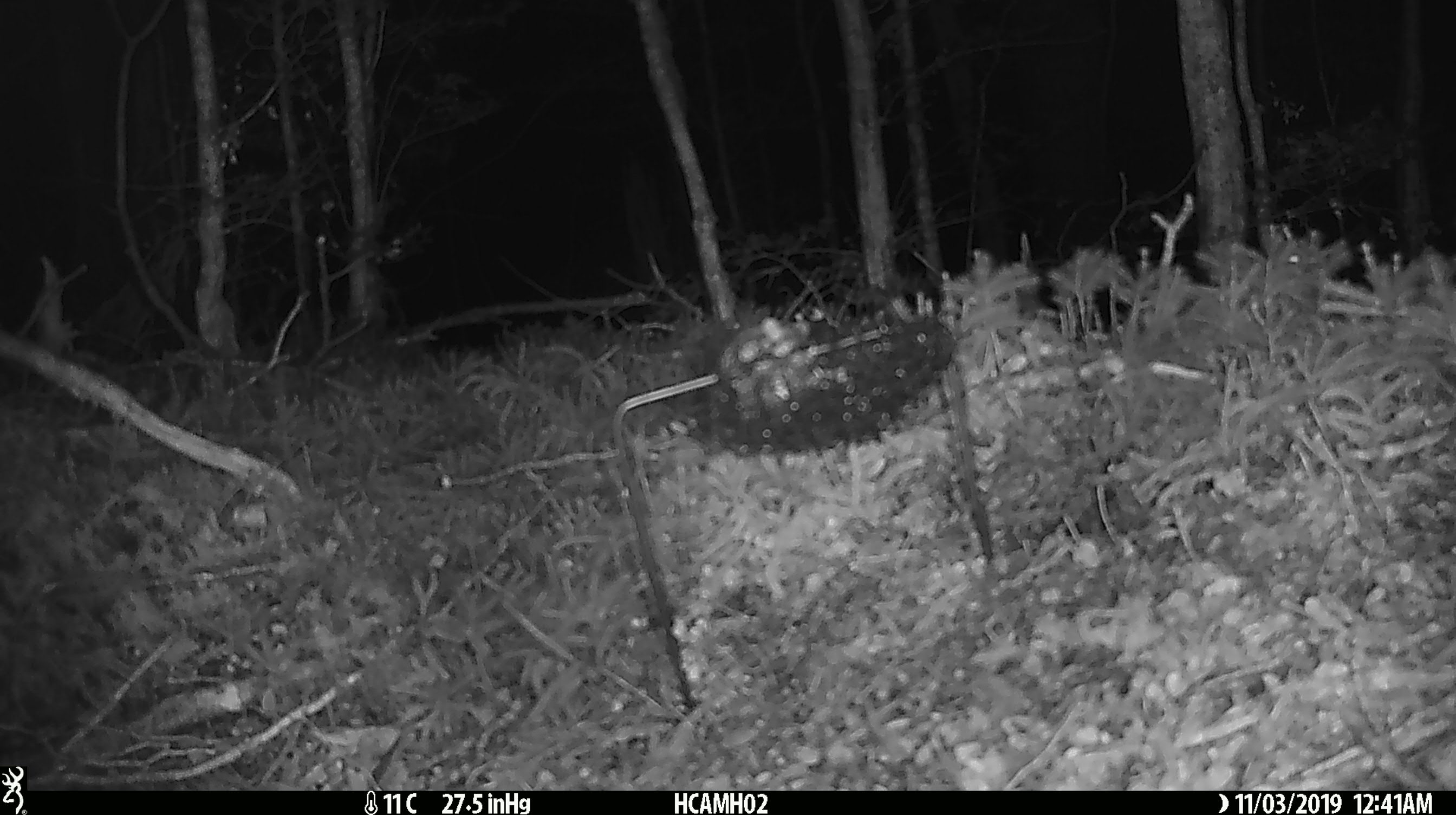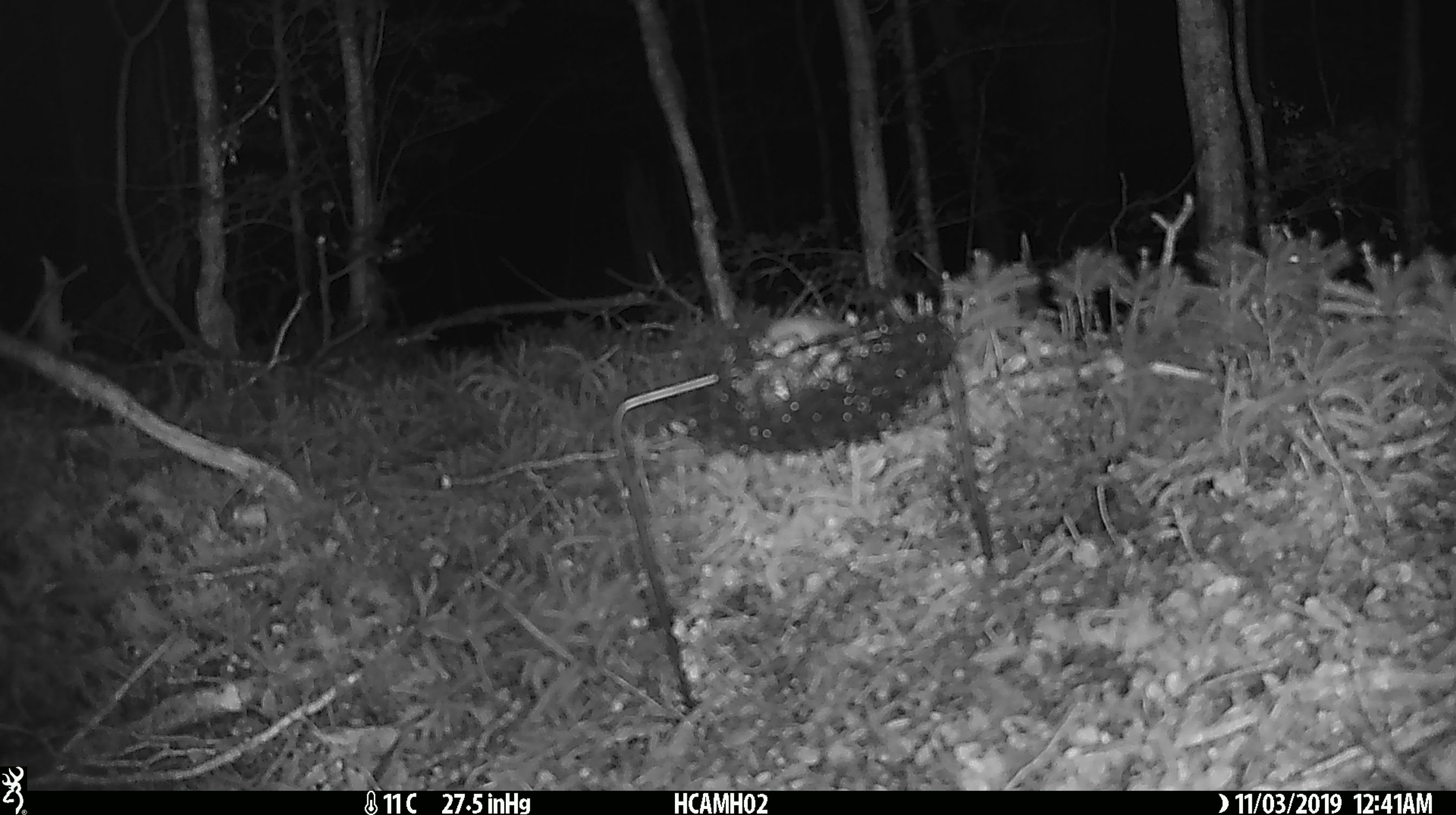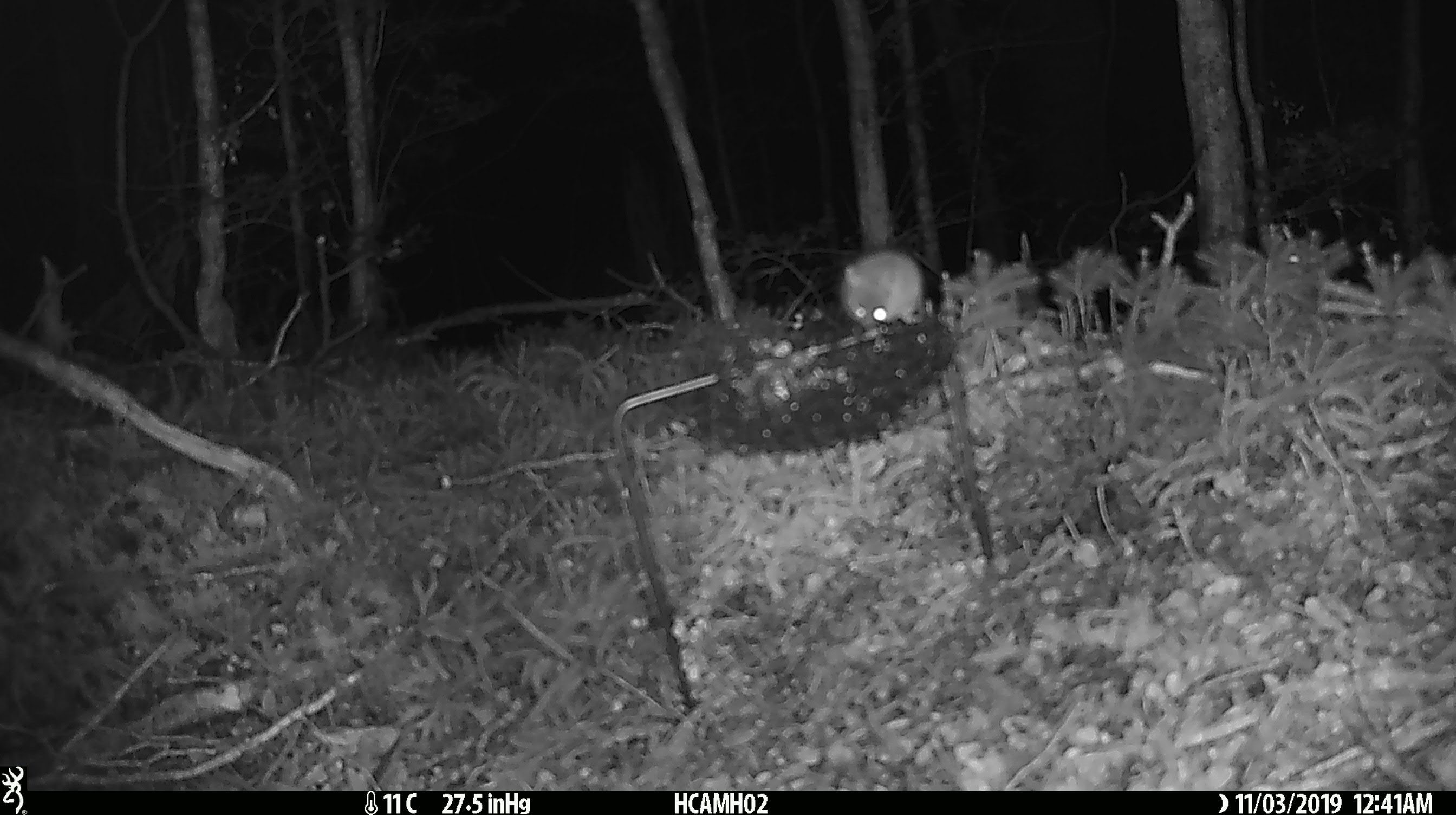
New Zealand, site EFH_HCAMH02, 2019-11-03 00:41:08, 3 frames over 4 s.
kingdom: Animalia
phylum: Chordata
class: Mammalia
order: Rodentia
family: Muridae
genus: Mus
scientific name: Mus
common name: mouse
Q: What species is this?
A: Mouse (Mus).